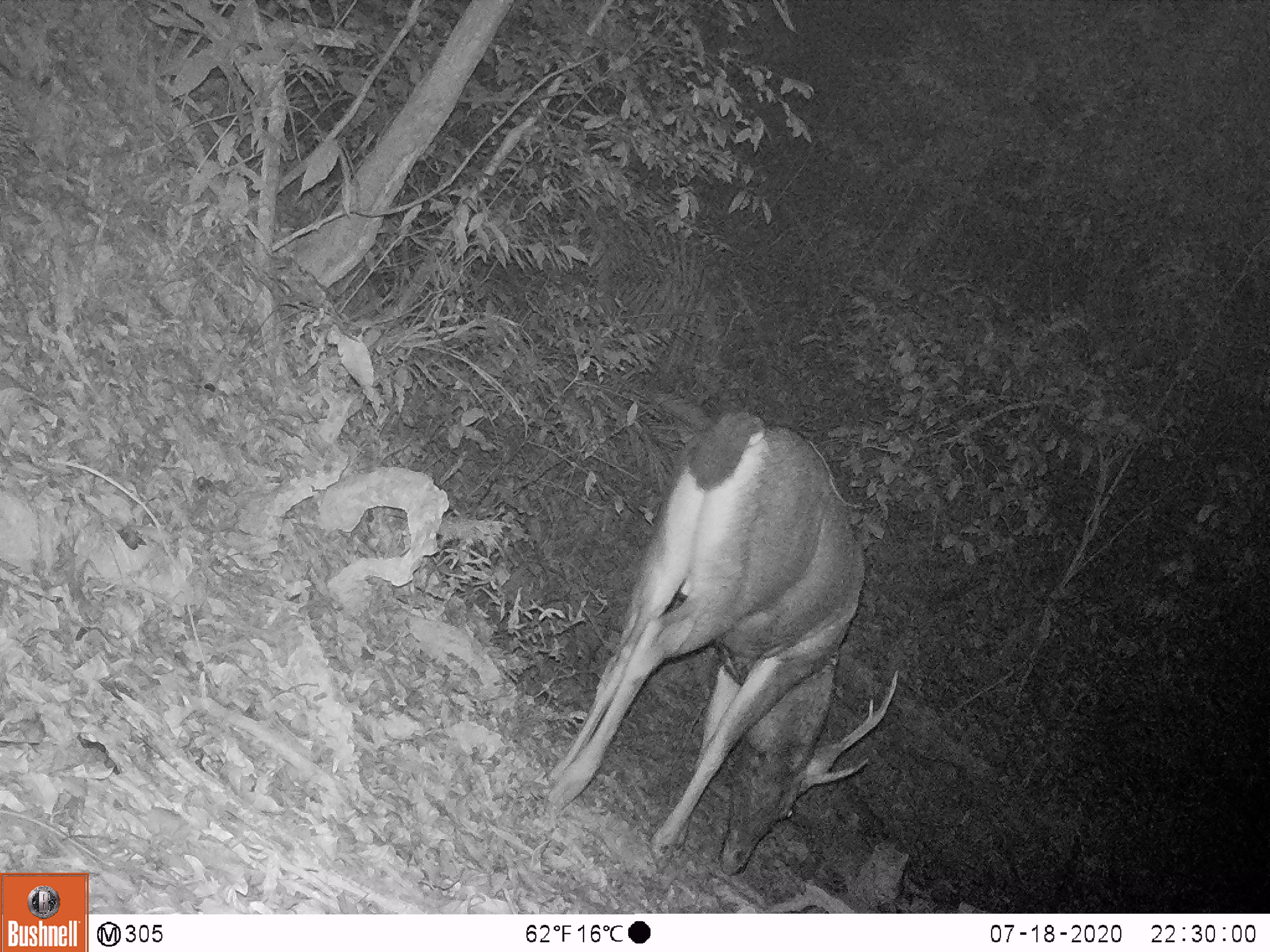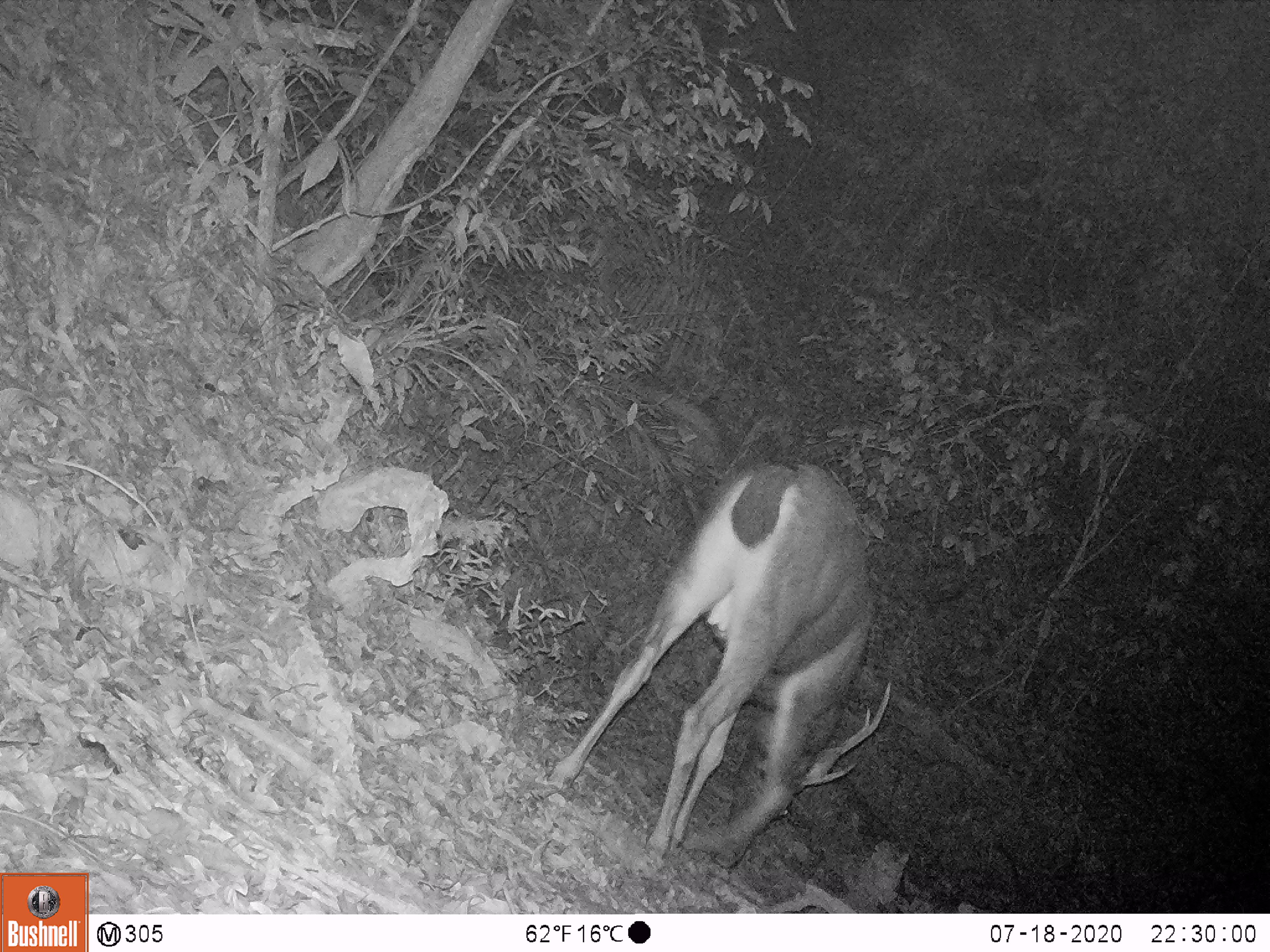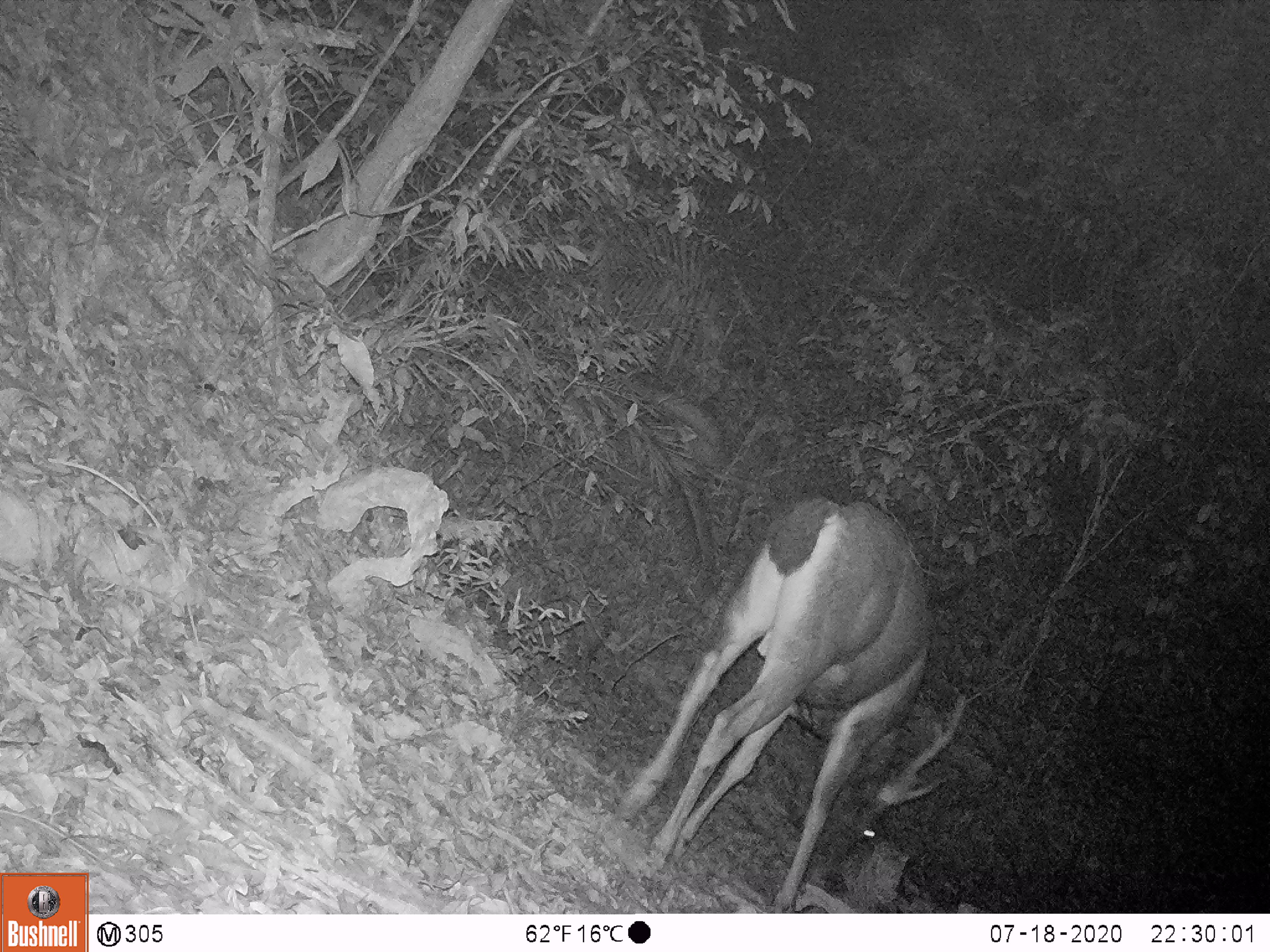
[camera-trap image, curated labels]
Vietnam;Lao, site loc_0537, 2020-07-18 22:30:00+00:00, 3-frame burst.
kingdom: Animalia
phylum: Chordata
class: Mammalia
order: Artiodactyla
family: Cervidae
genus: Rusa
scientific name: Rusa unicolor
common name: sambar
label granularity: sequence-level